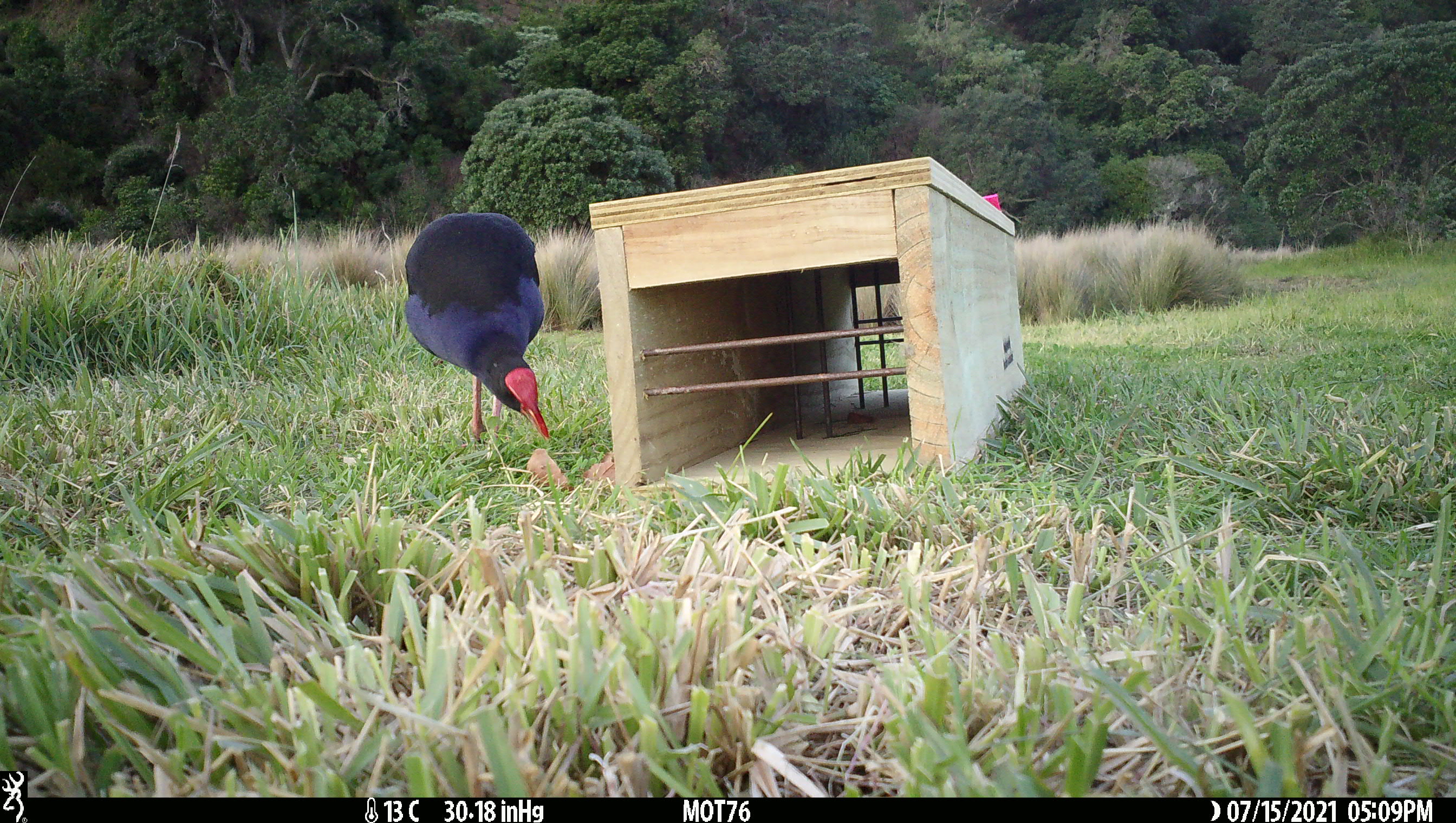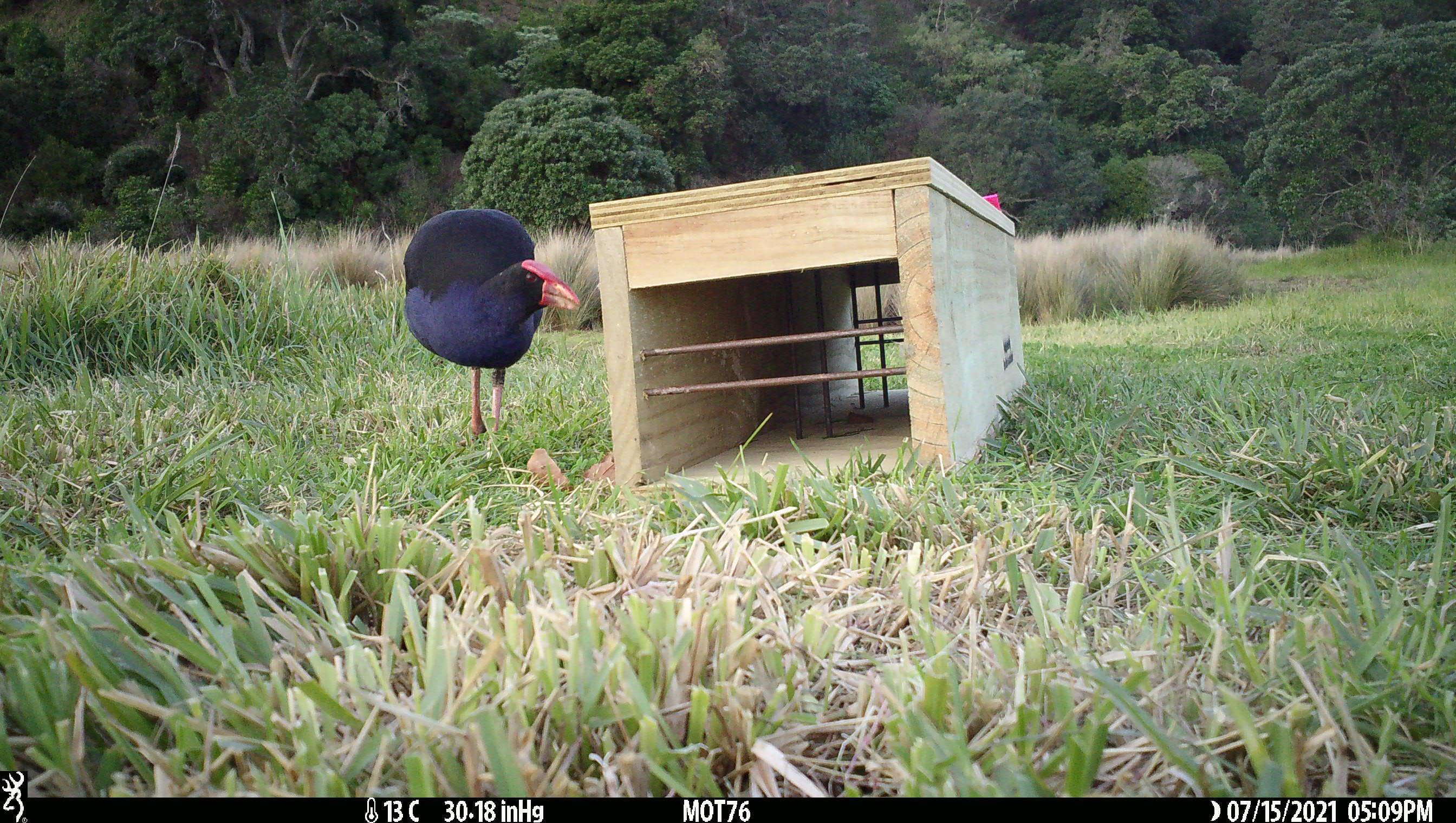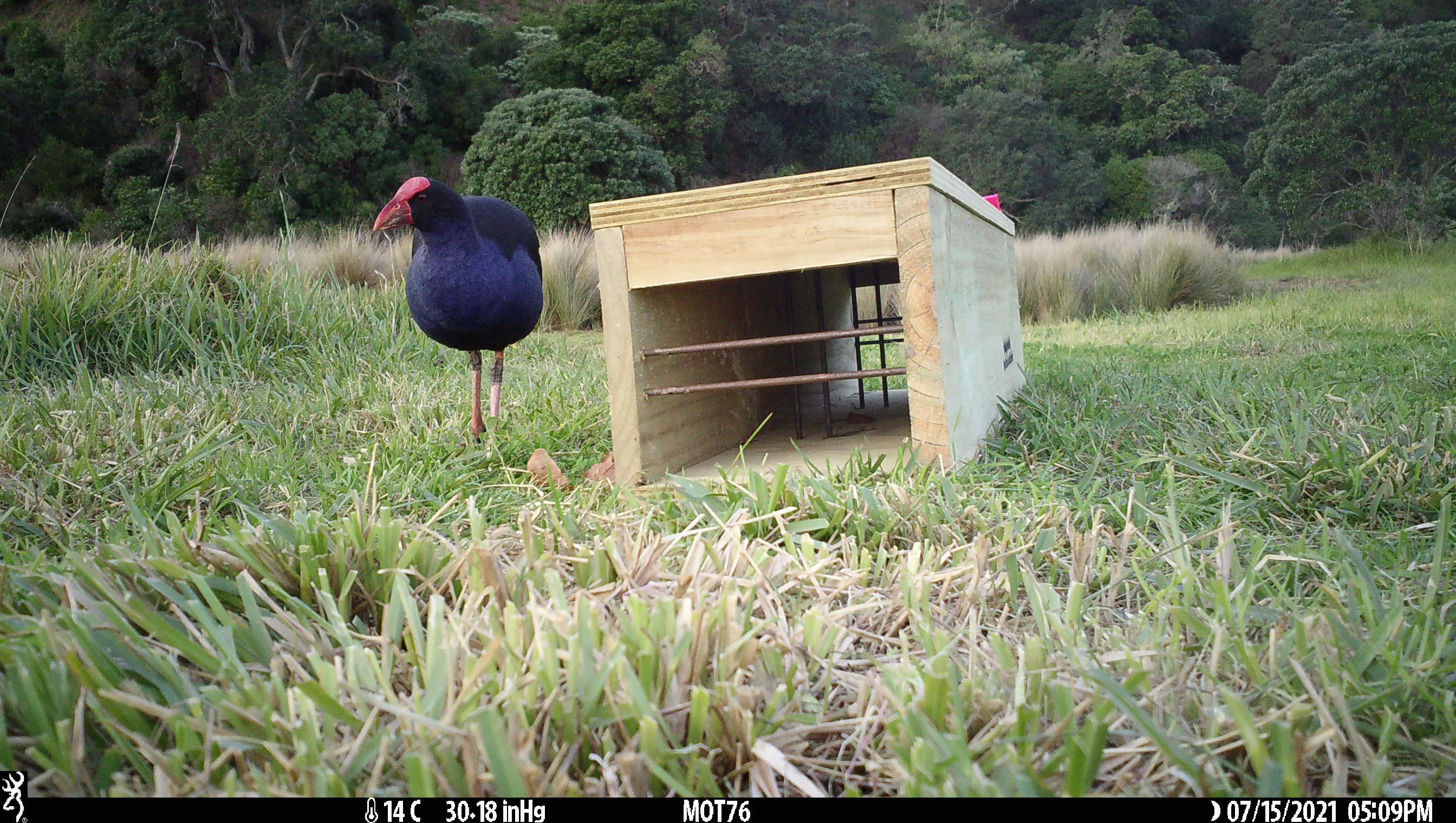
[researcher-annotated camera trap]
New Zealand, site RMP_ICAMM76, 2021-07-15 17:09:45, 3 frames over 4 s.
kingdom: Animalia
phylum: Chordata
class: Aves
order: Gruiformes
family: Rallidae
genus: Porphyrio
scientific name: Porphyrio melanotus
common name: australasian swamphen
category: pukeko